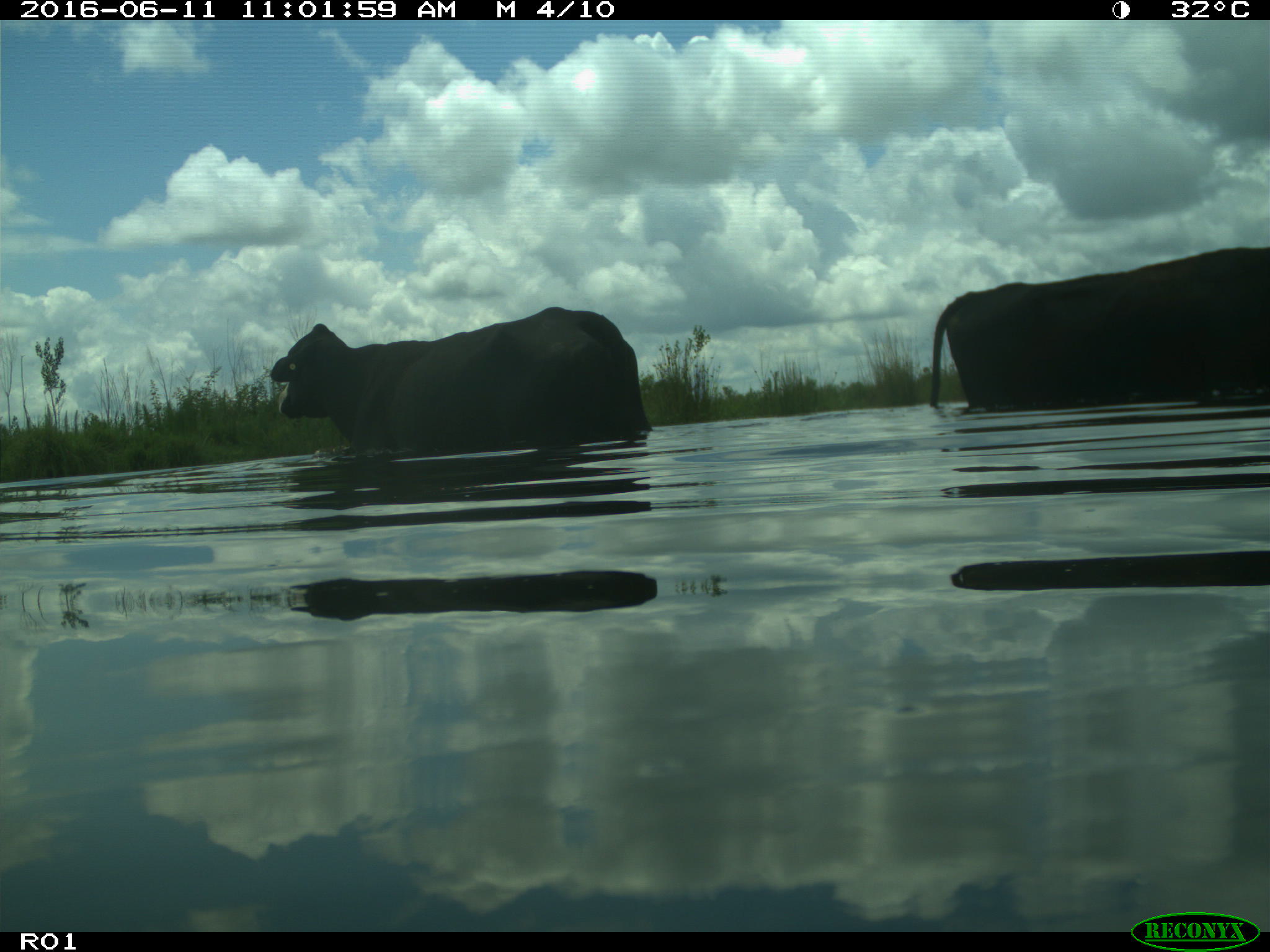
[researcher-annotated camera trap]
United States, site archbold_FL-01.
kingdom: Animalia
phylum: Chordata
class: Mammalia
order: Artiodactyla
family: Bovidae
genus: Bos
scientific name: Bos taurus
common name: domestic cow